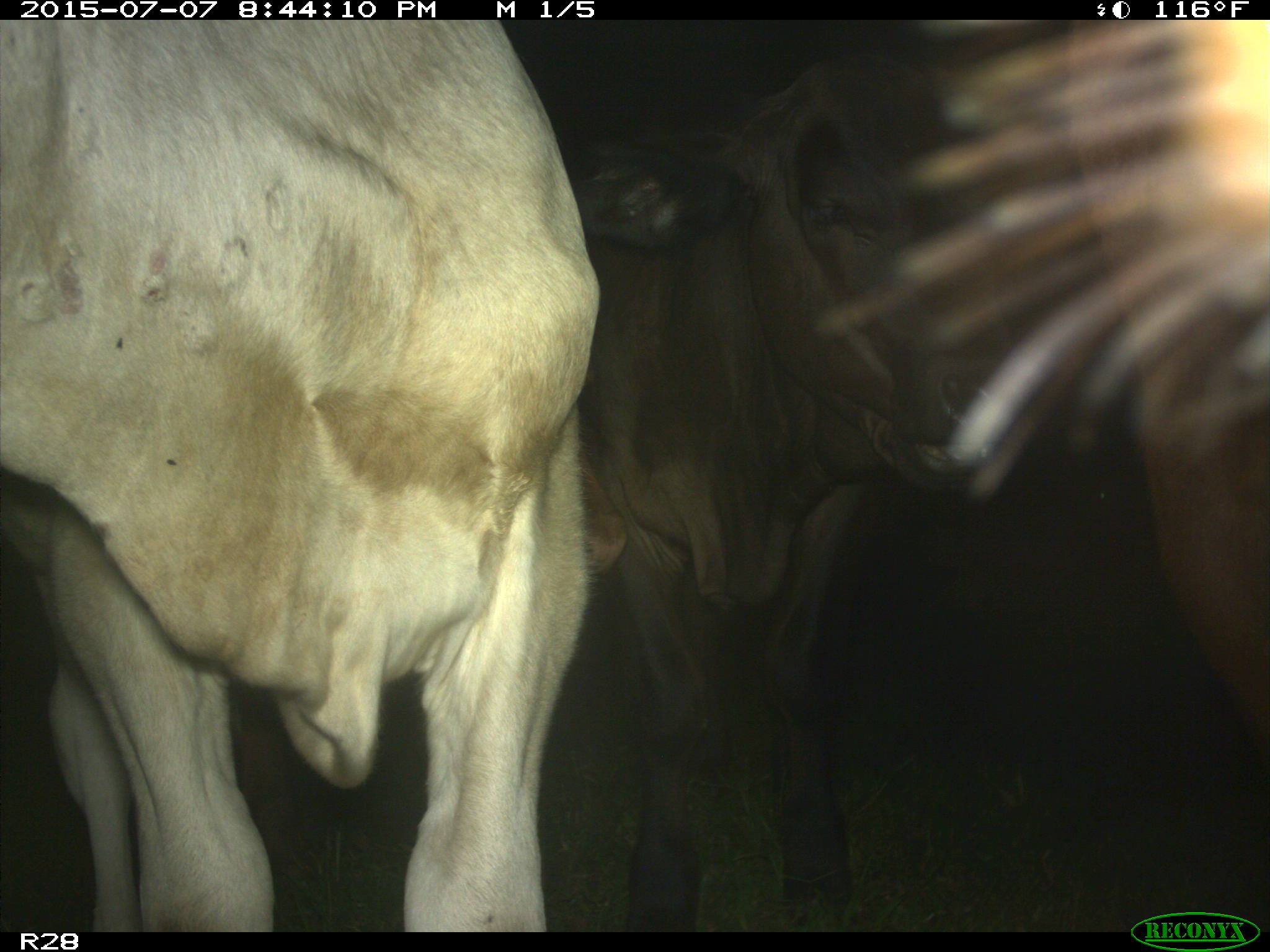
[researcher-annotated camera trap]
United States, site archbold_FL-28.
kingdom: Animalia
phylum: Chordata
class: Mammalia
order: Artiodactyla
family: Bovidae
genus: Bos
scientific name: Bos taurus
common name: domestic cow